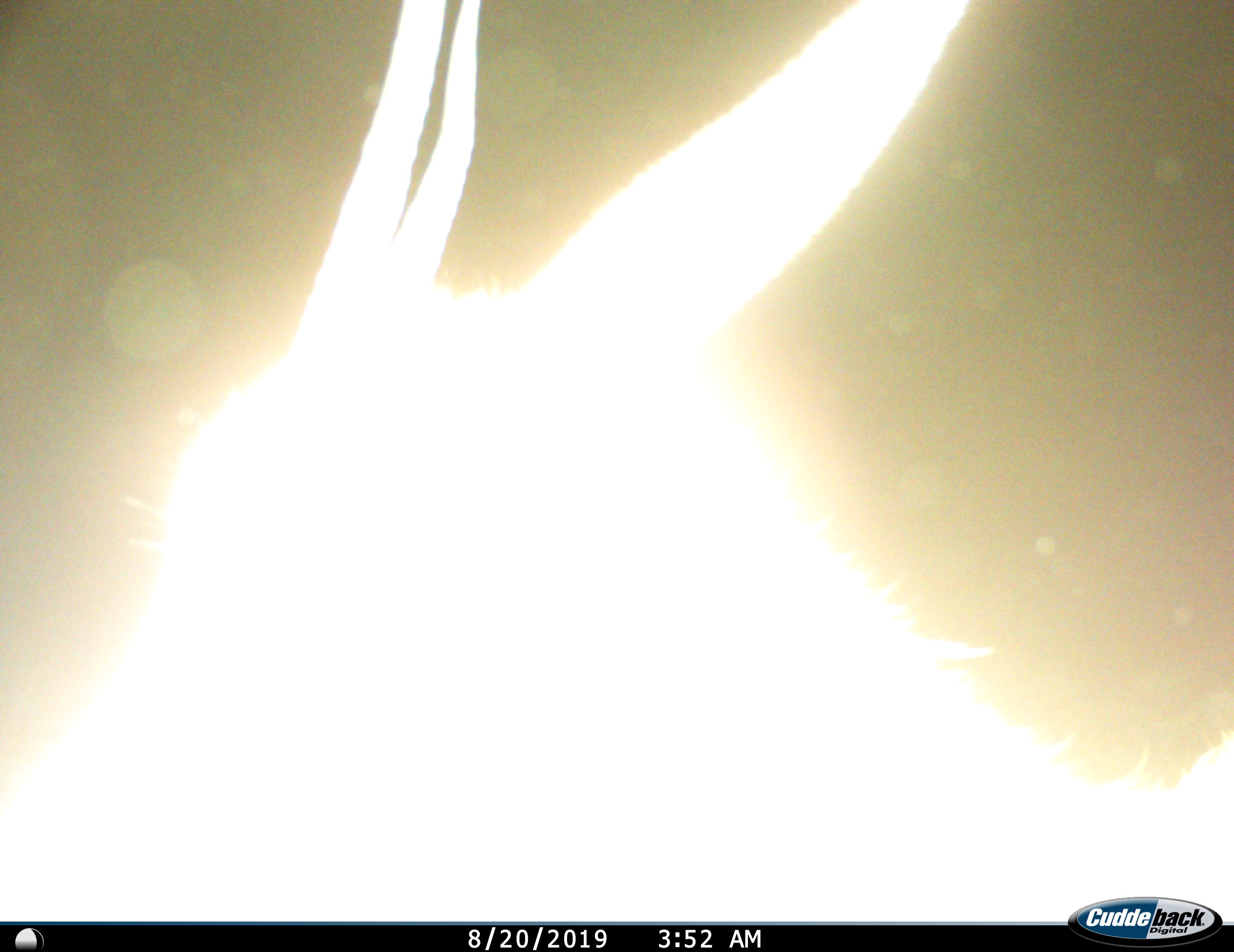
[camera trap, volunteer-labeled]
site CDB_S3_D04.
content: unidentified animal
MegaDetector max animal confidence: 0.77